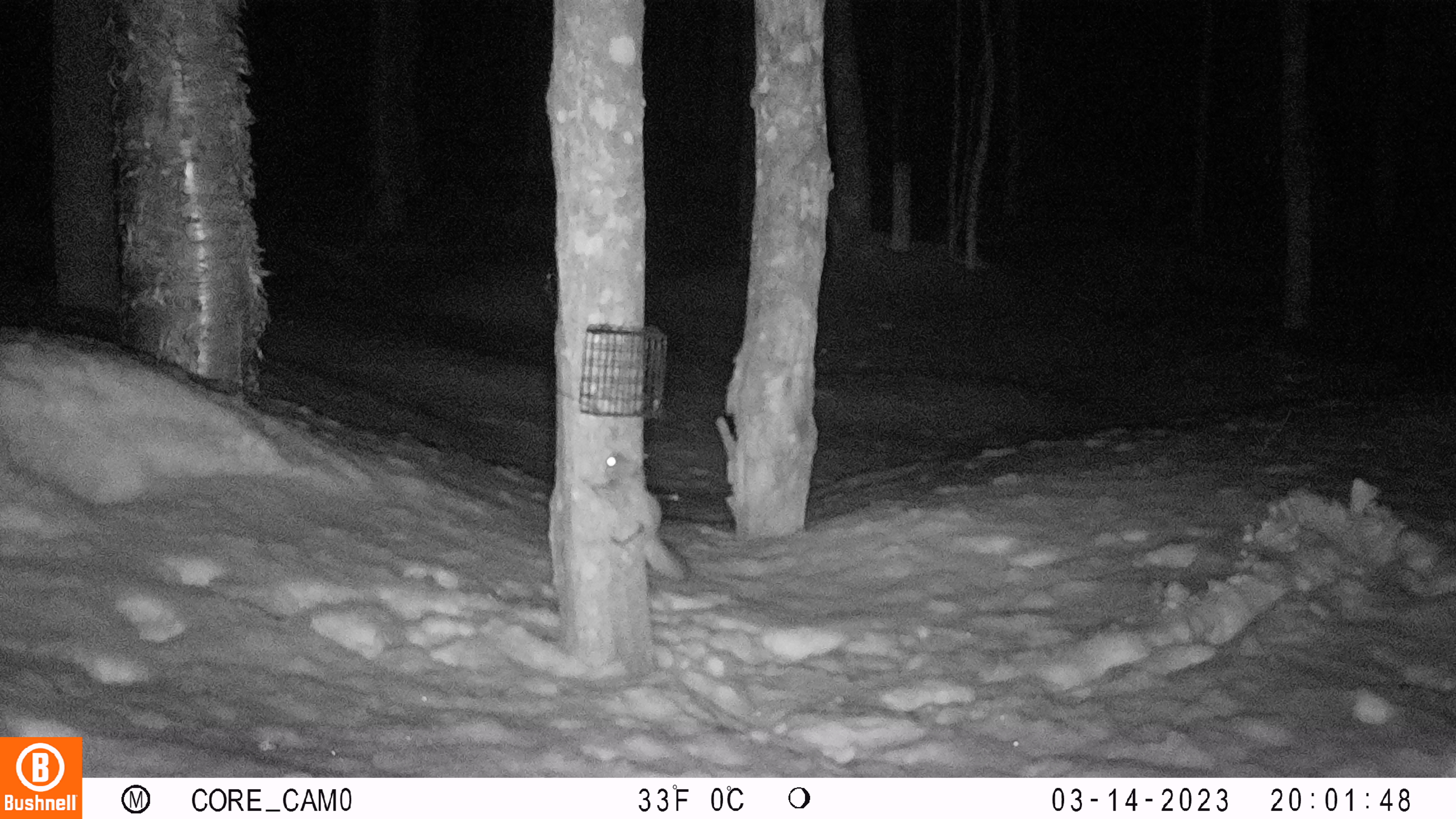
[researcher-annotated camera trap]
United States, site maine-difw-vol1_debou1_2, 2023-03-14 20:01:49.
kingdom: Animalia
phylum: Chordata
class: Mammalia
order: Rodentia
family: Sciuridae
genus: Glaucomys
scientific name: Glaucomys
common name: flying squirrel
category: flying squirrel sp.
Flying squirrel sp. (flying squirrel) (Glaucomys).